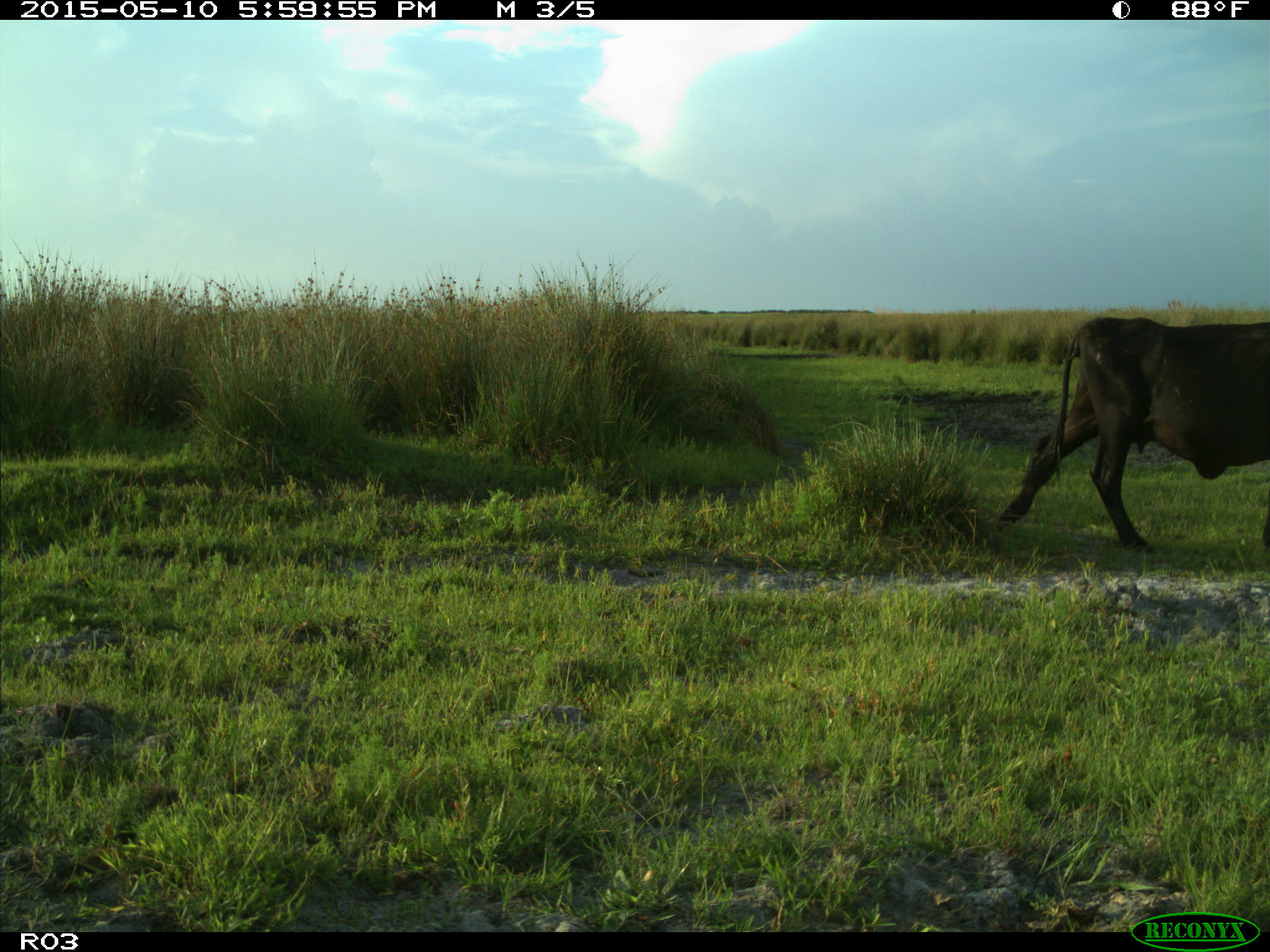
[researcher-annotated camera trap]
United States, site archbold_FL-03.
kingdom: Animalia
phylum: Chordata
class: Mammalia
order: Artiodactyla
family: Bovidae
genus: Bos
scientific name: Bos taurus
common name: domestic cow